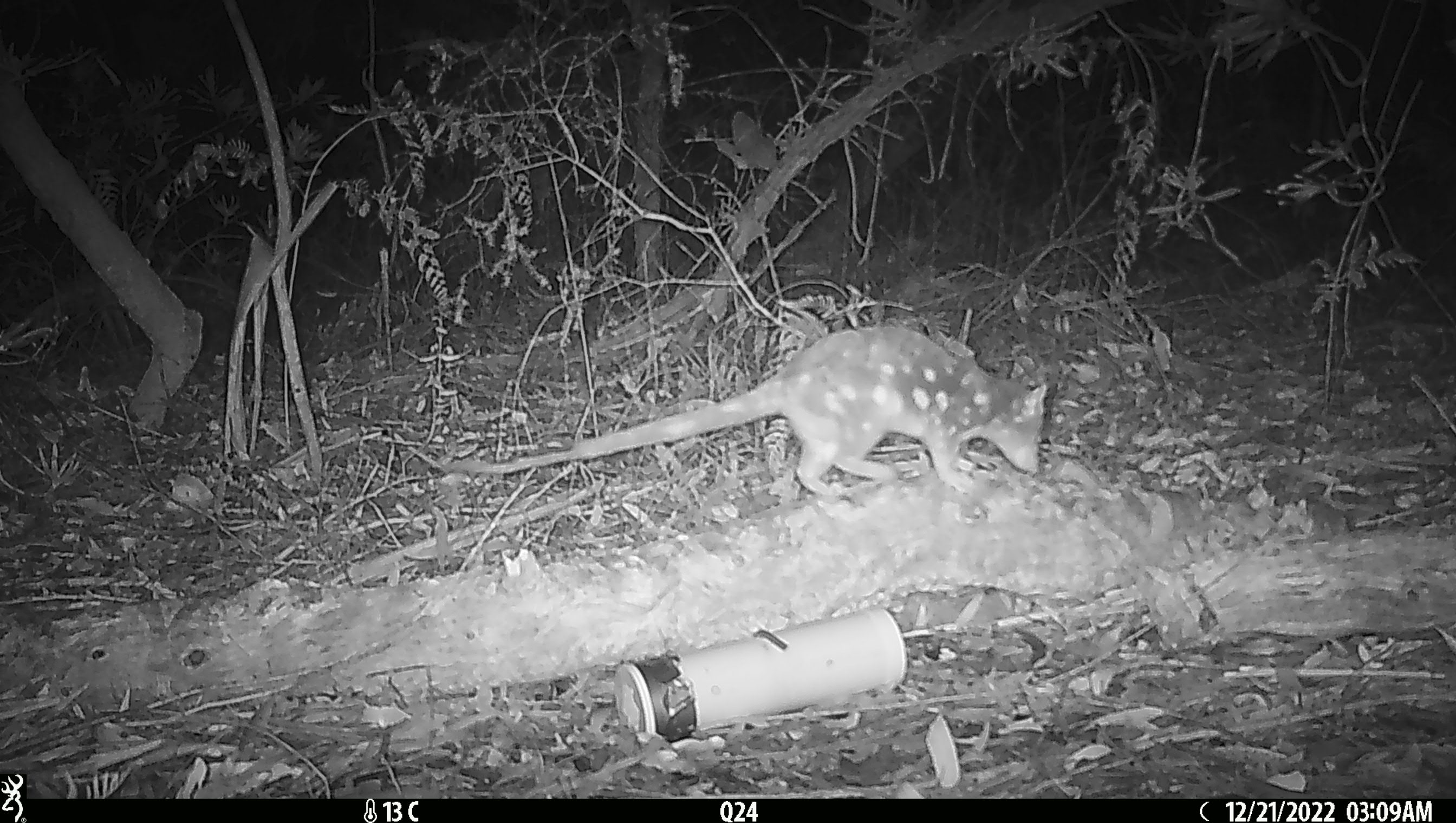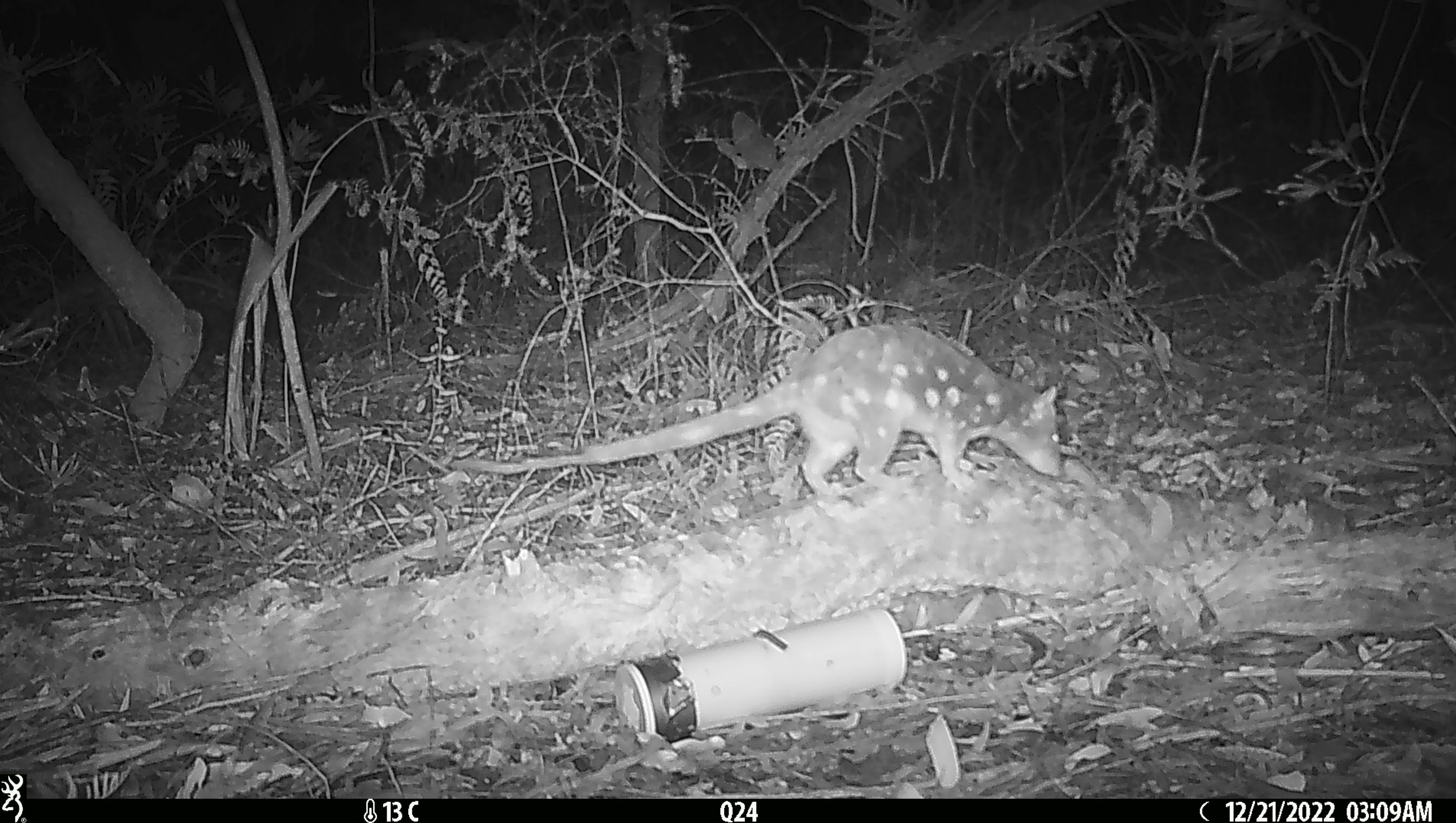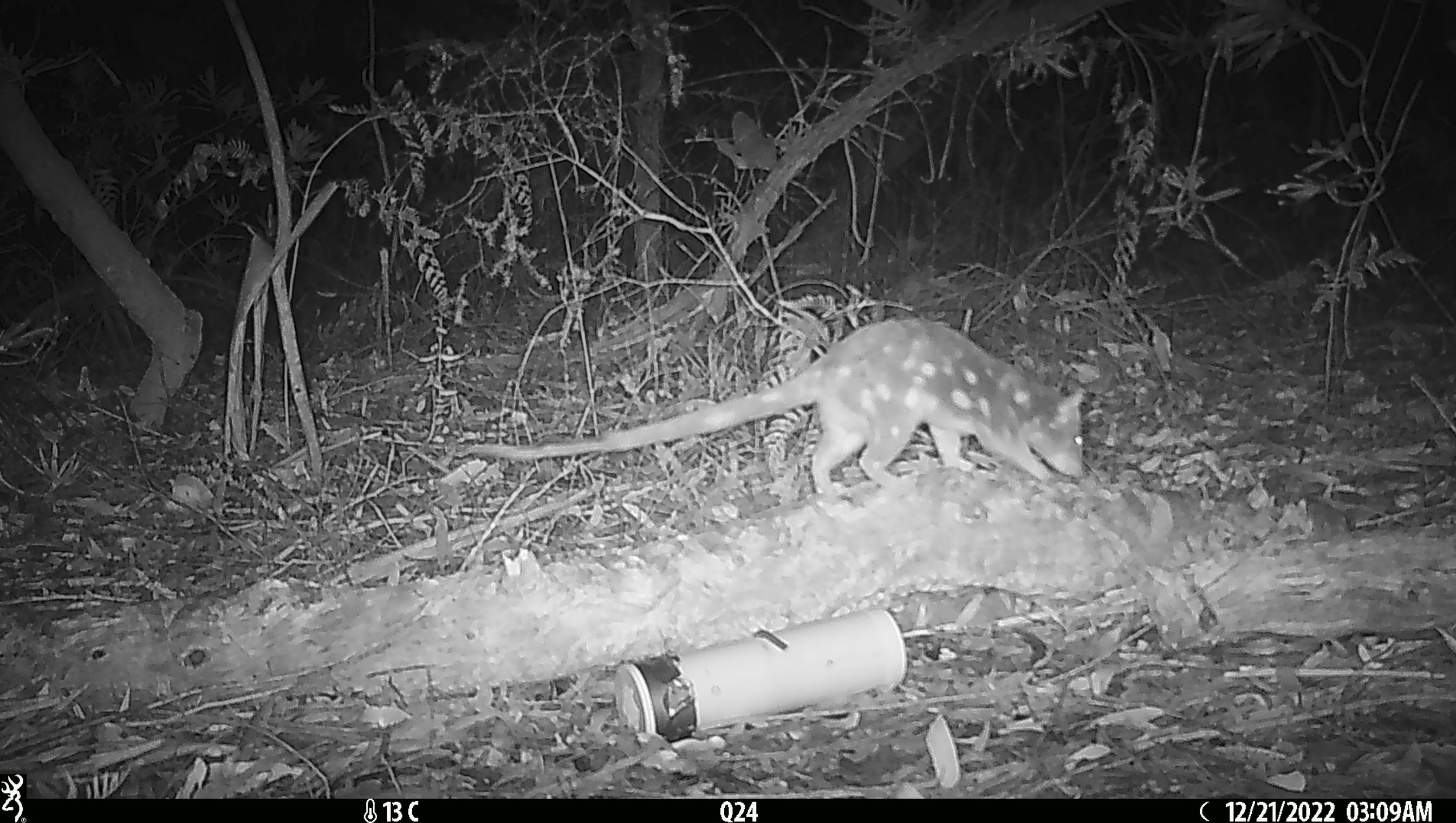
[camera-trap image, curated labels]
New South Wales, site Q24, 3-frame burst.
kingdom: Animalia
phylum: Chordata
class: Mammalia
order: Dasyuromorphia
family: Dasyuridae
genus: Dasyurus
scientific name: Dasyurus maculatus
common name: spotted-tailed quoll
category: quoll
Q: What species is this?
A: Quoll (spotted-tailed quoll) (Dasyurus maculatus).